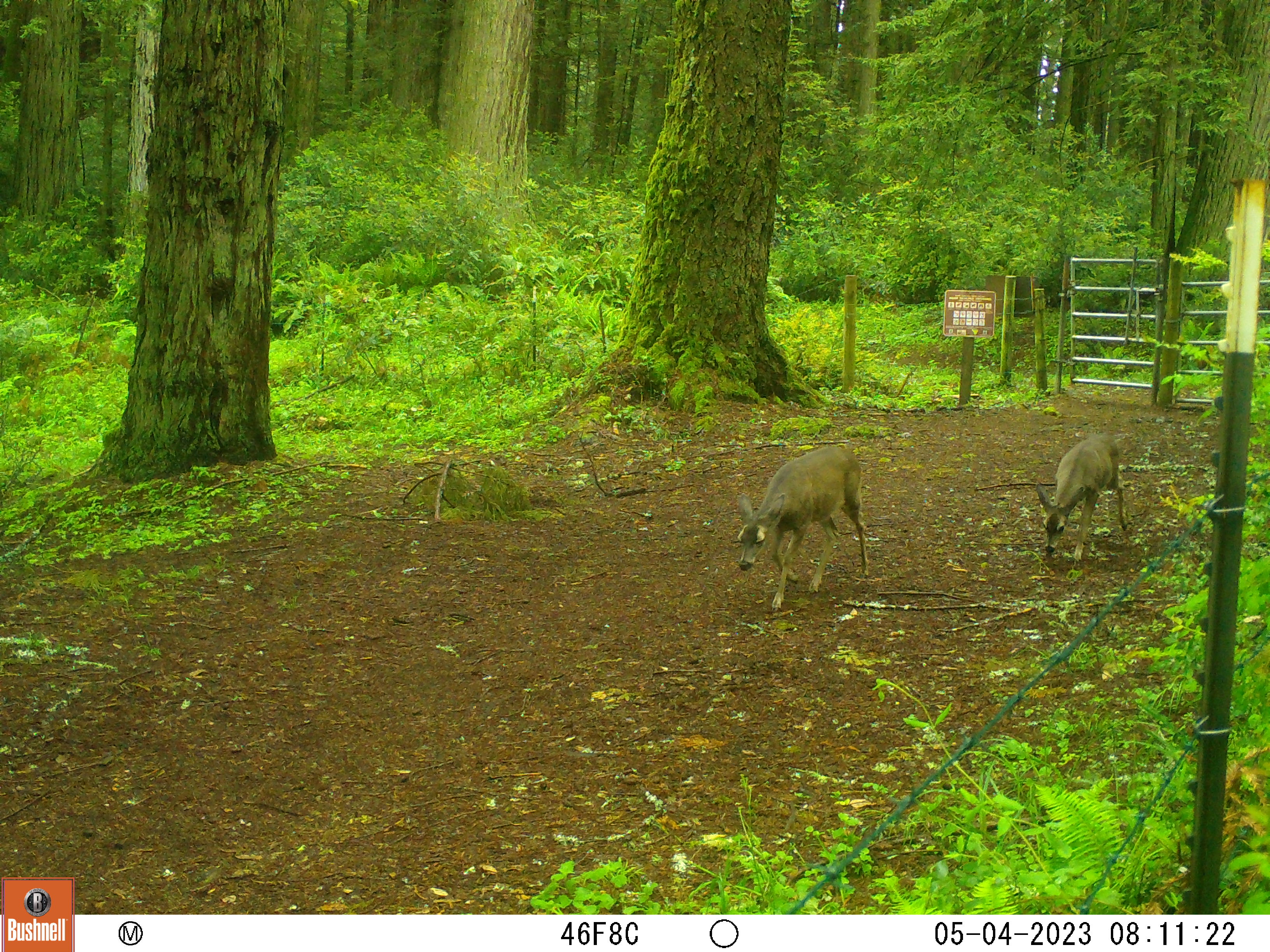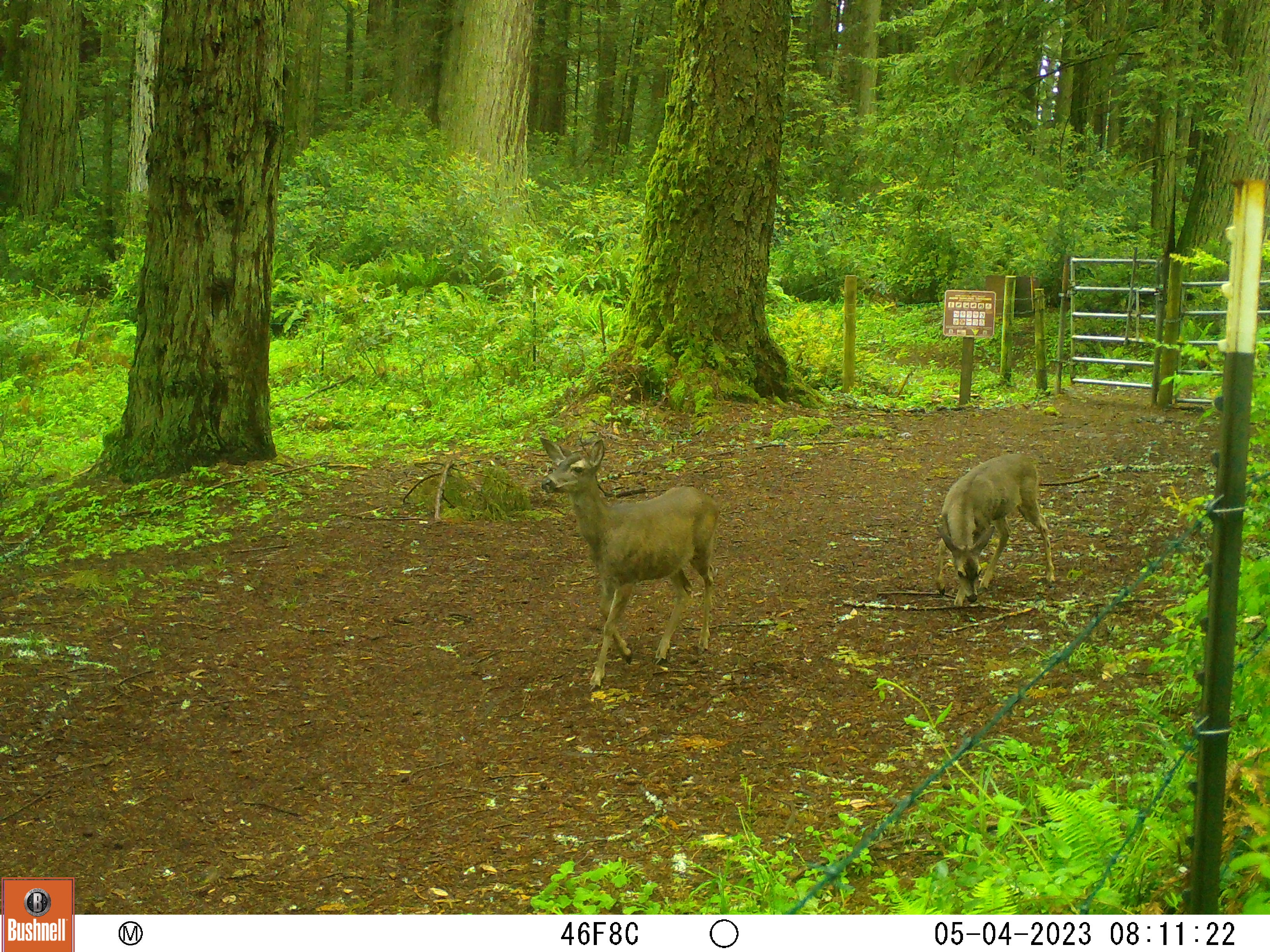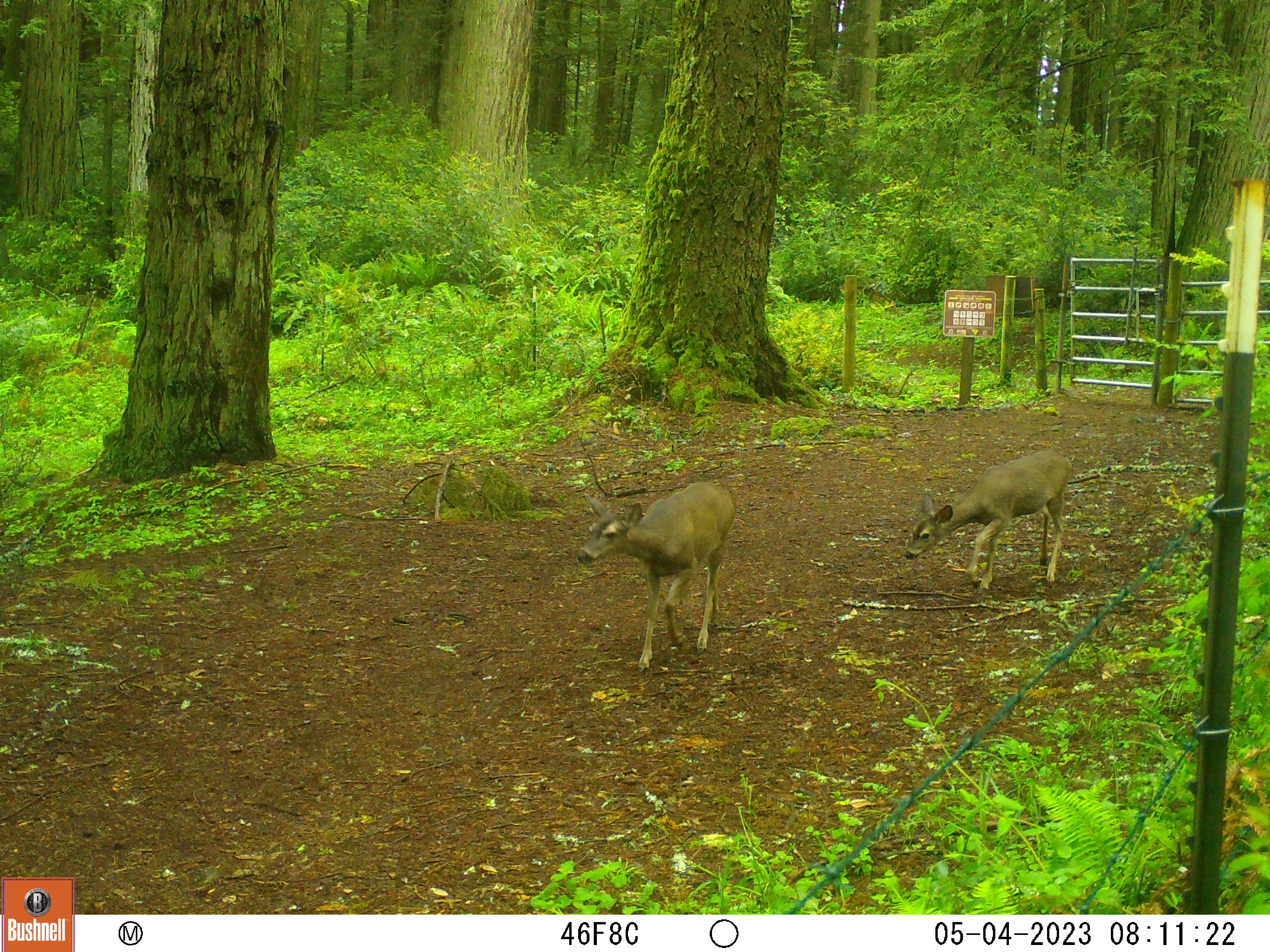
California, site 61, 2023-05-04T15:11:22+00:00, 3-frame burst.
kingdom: Animalia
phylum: Chordata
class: Mammalia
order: Artiodactyla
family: Cervidae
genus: Odocoileus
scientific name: Odocoileus hemionus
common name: mule deer